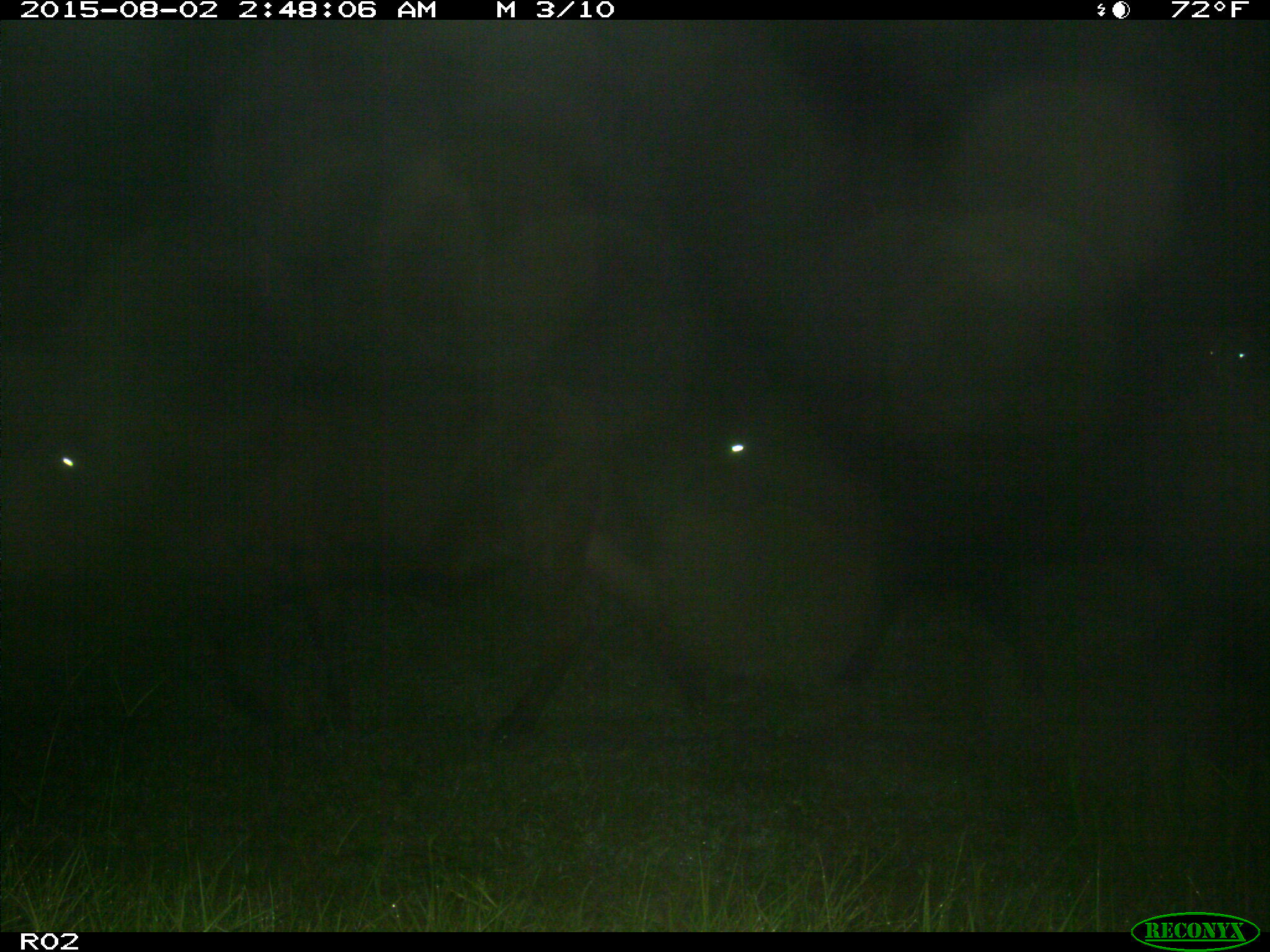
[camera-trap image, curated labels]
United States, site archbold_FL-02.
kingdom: Animalia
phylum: Chordata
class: Mammalia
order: Artiodactyla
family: Bovidae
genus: Bos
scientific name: Bos taurus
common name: domestic cow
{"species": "Bos taurus (domestic cow)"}